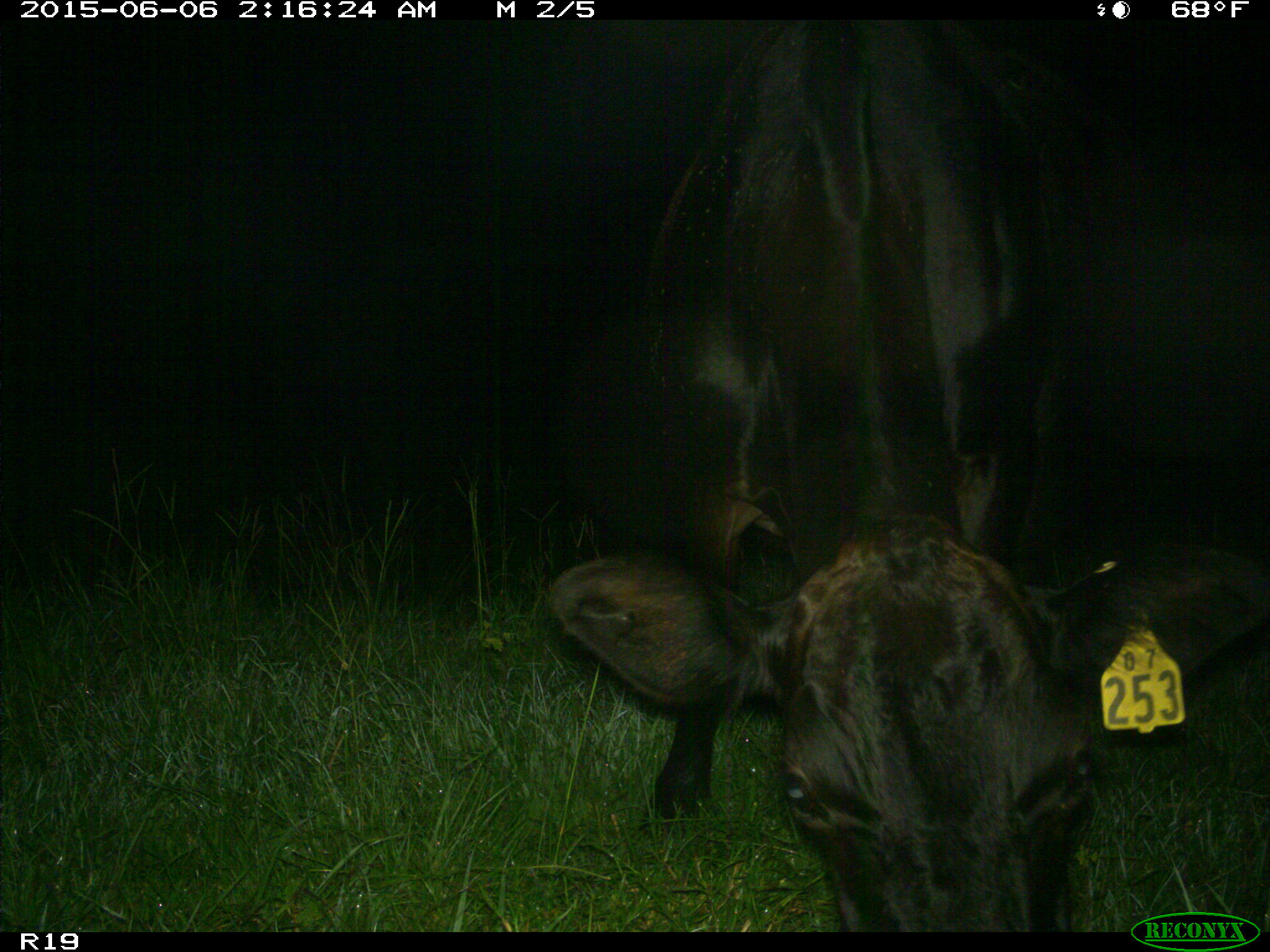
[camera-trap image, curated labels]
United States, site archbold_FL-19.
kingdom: Animalia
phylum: Chordata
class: Mammalia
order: Artiodactyla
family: Bovidae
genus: Bos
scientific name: Bos taurus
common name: domestic cow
Bos taurus (domestic cow).